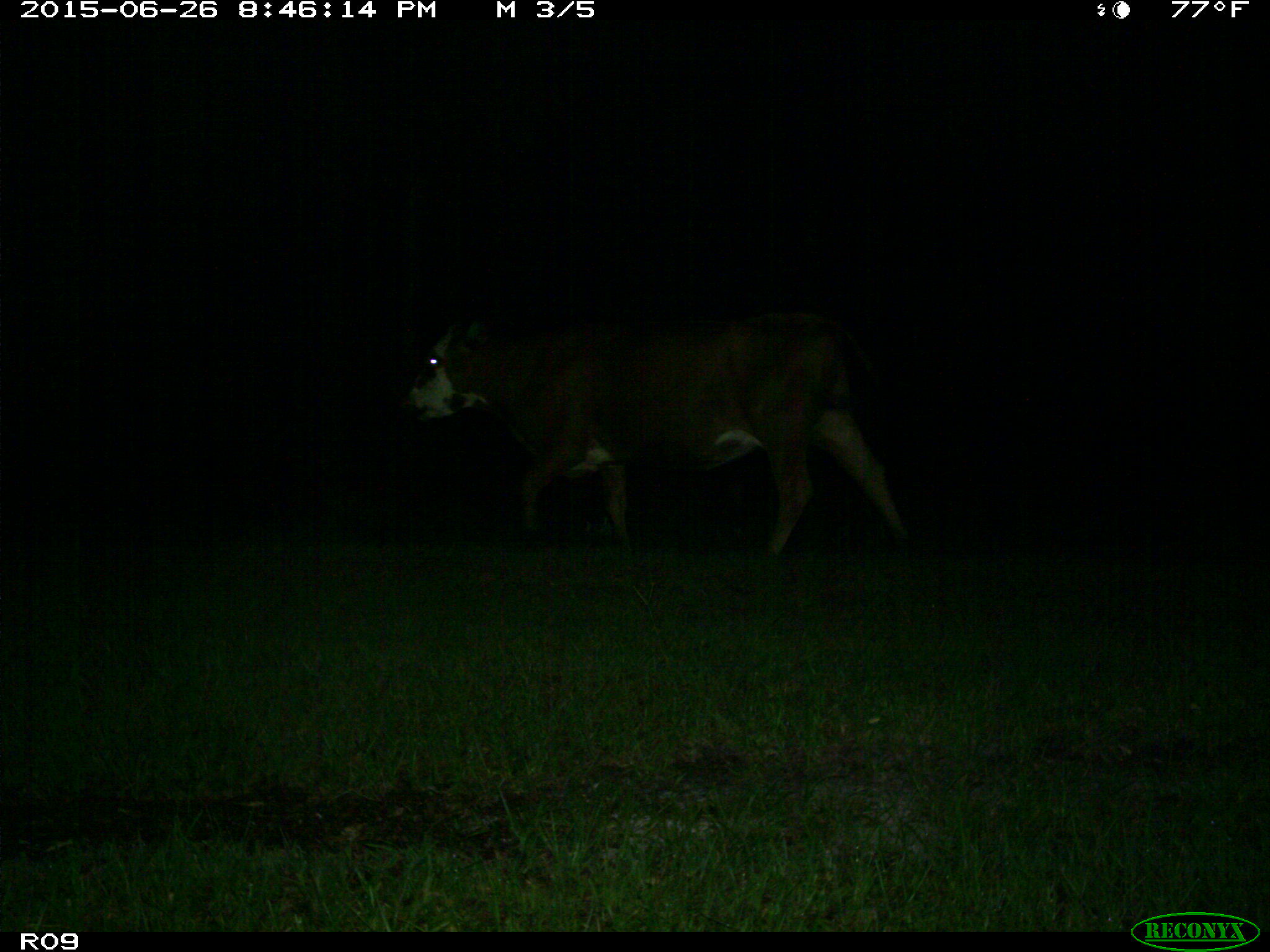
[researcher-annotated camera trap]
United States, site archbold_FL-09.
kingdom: Animalia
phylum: Chordata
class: Mammalia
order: Artiodactyla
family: Bovidae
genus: Bos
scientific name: Bos taurus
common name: domestic cow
Bos taurus (domestic cow).